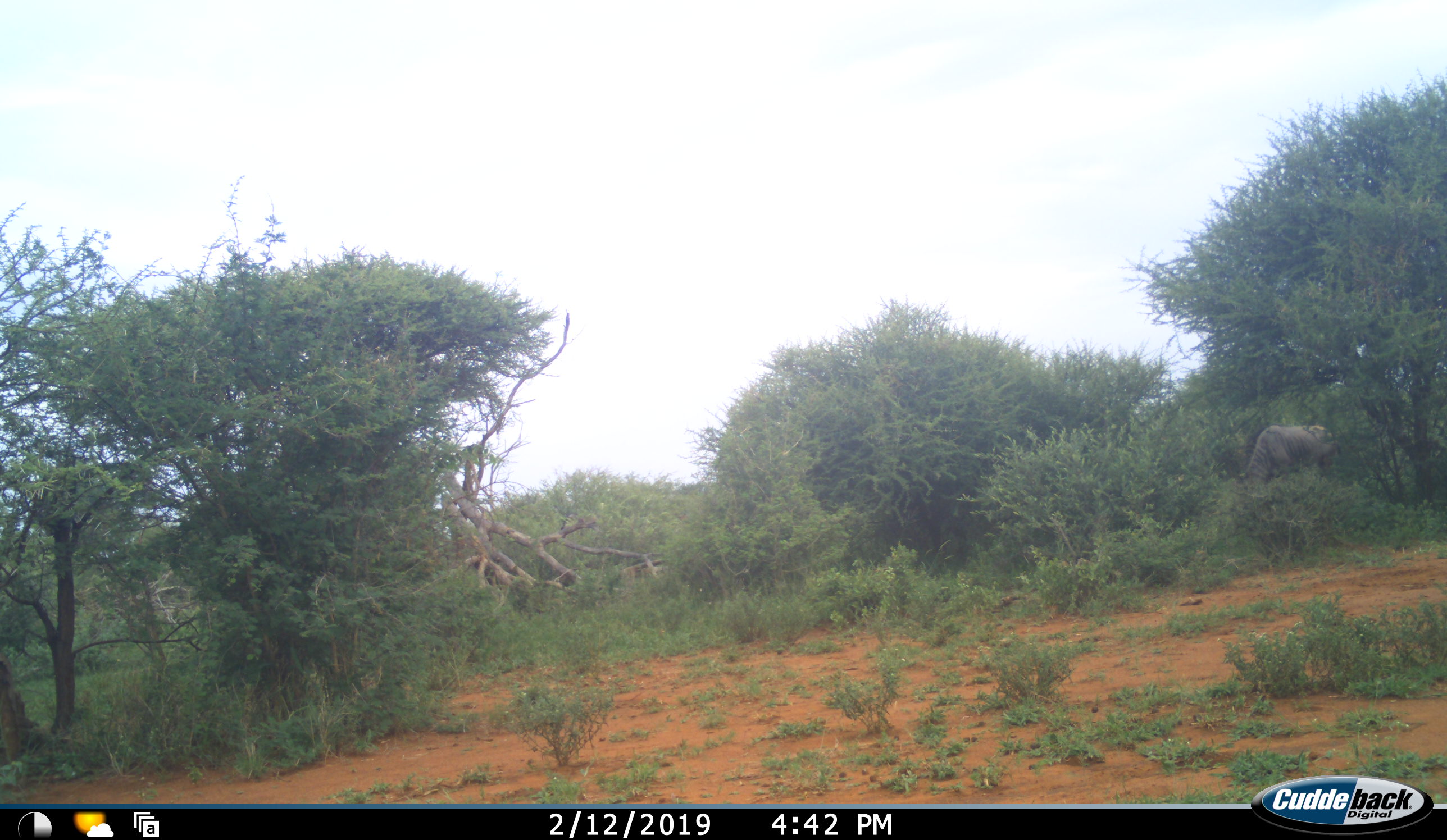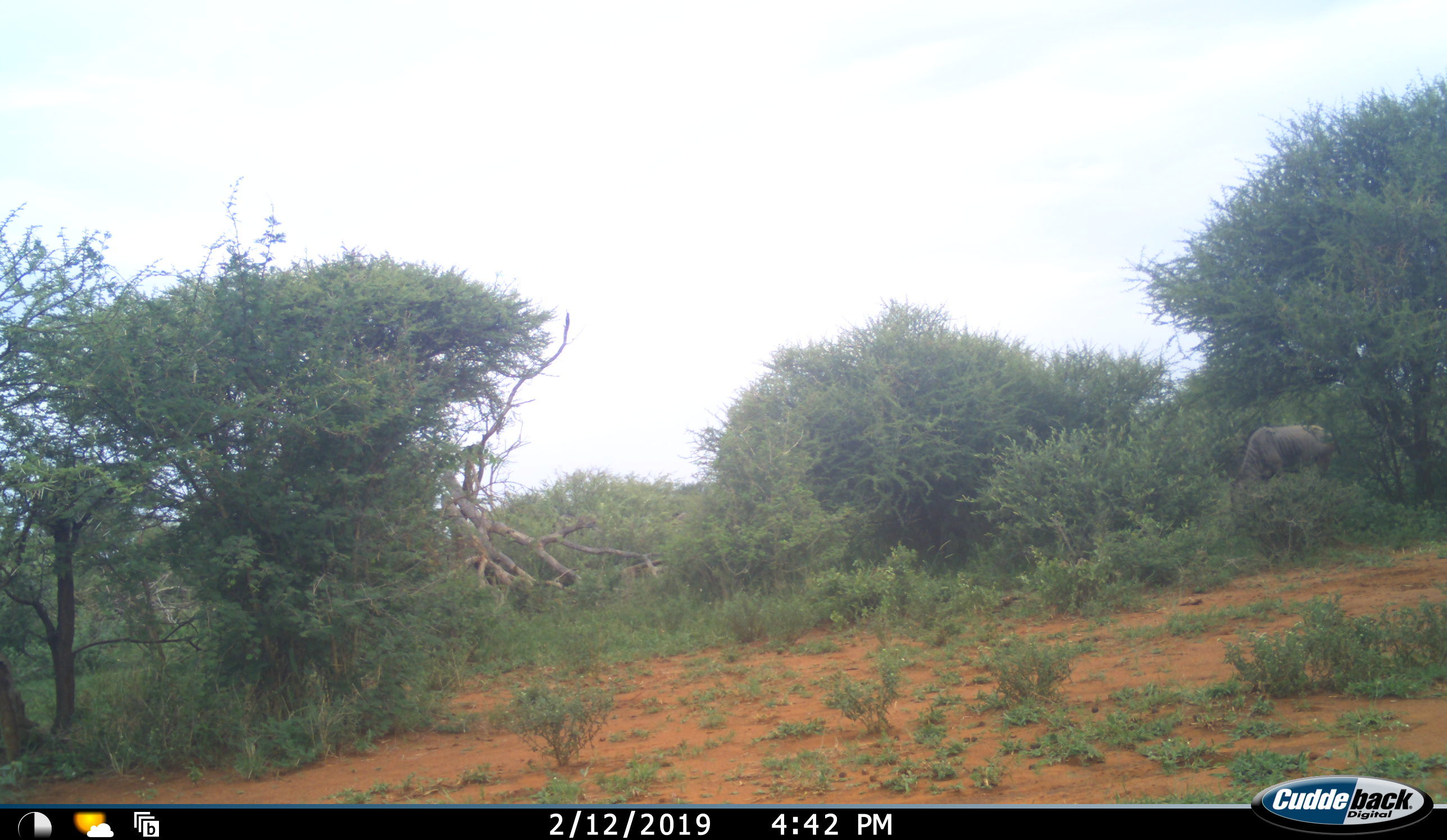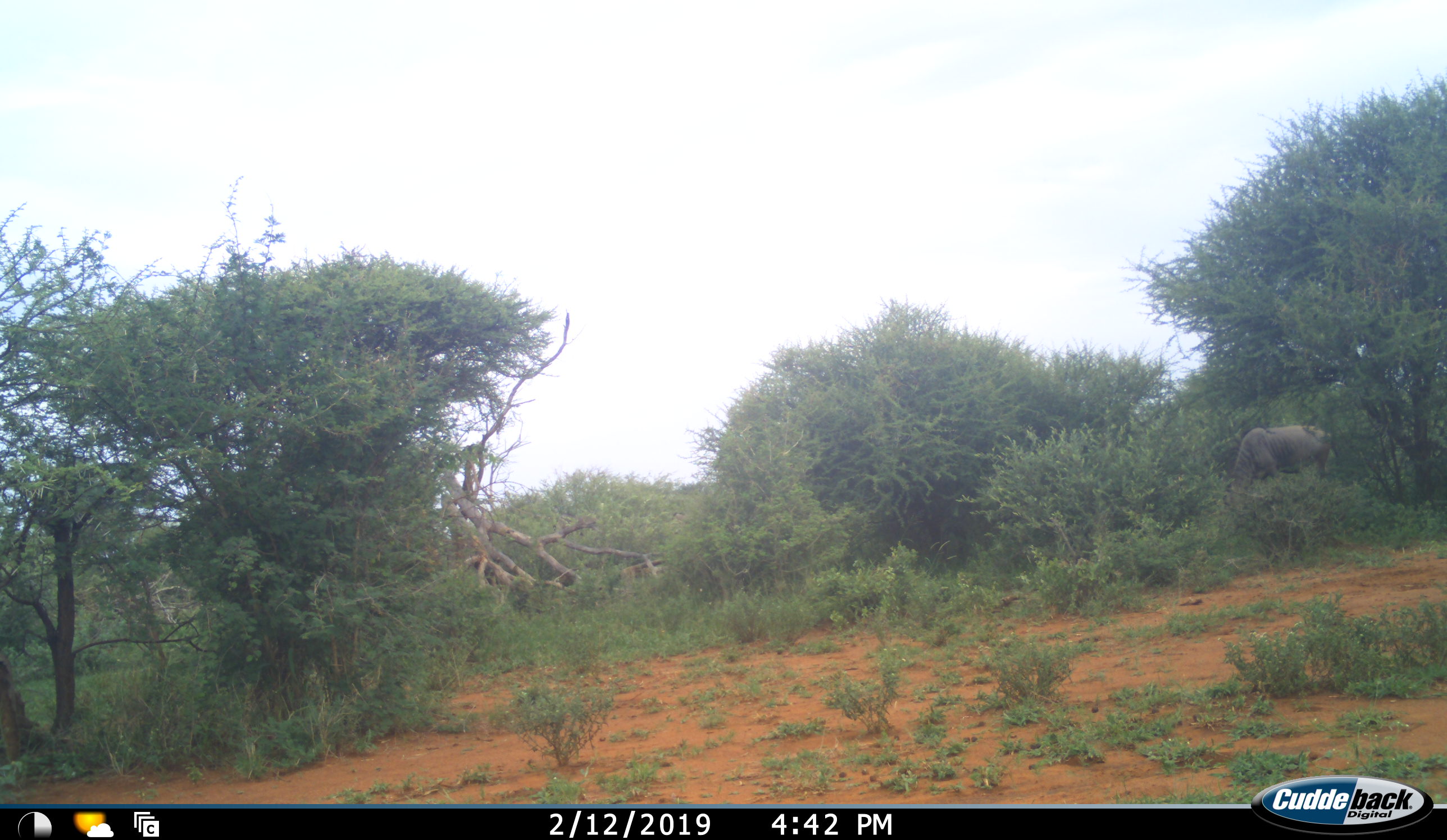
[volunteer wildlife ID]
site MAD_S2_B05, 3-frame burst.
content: unidentified animal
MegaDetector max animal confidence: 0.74